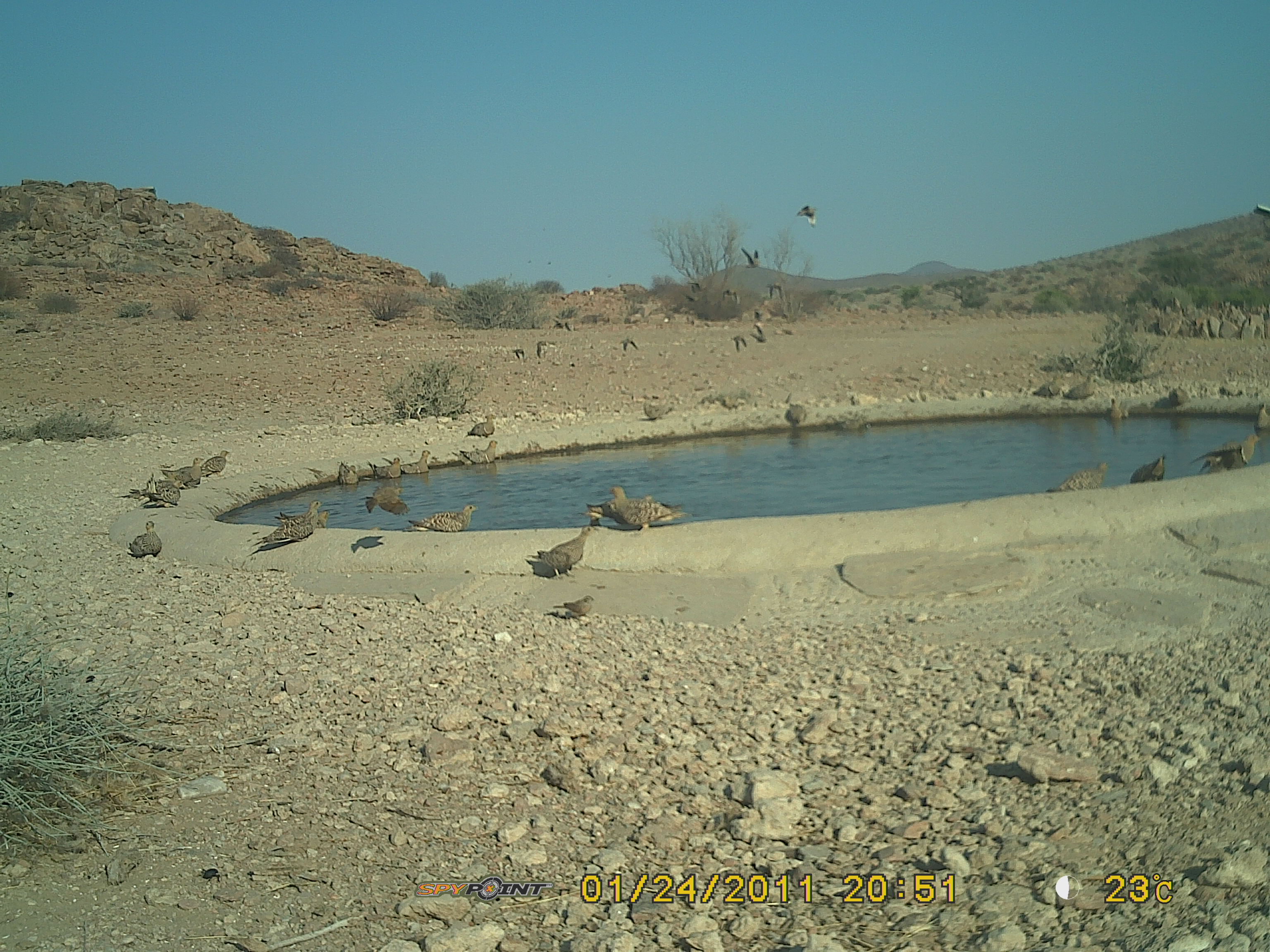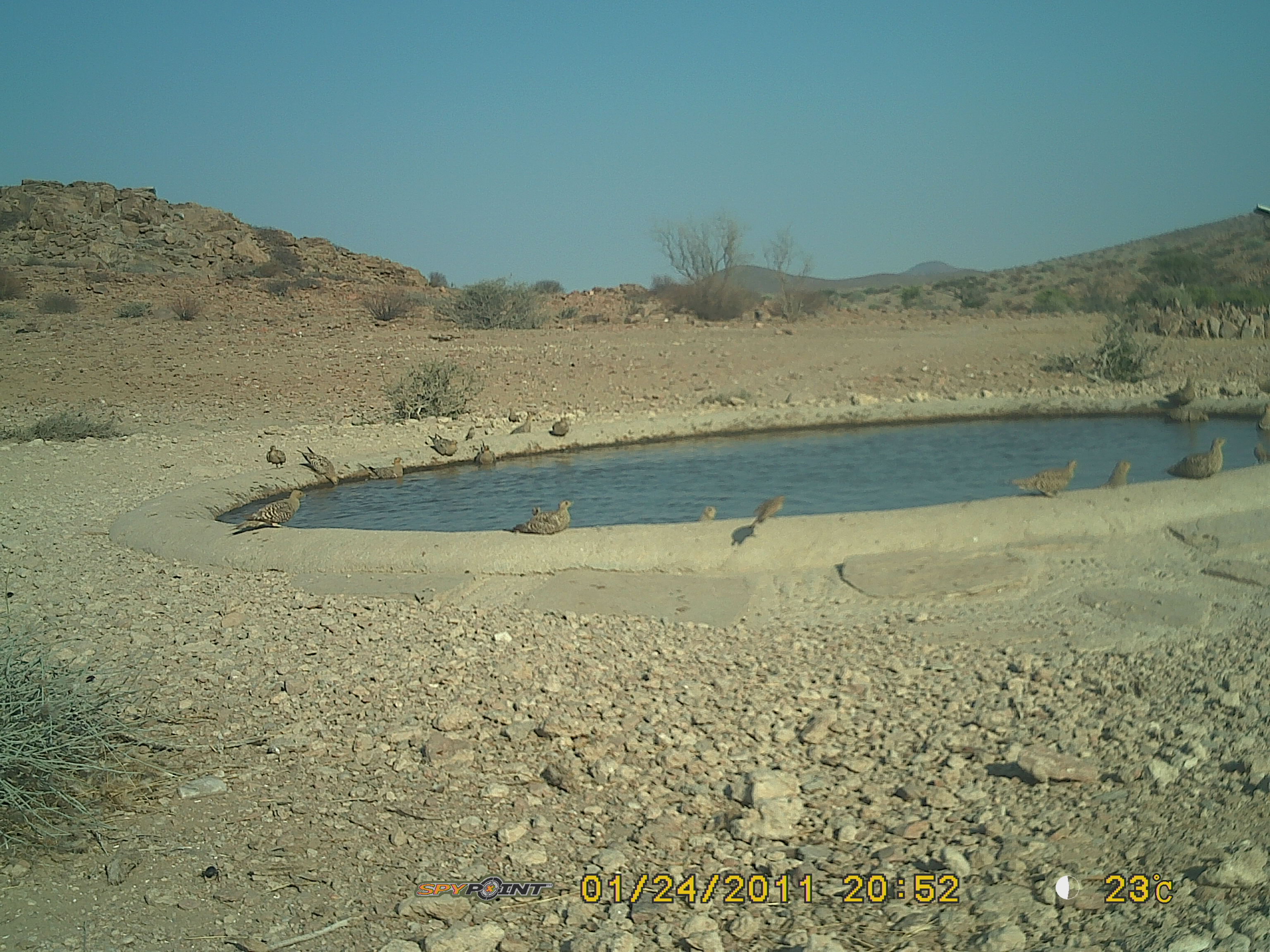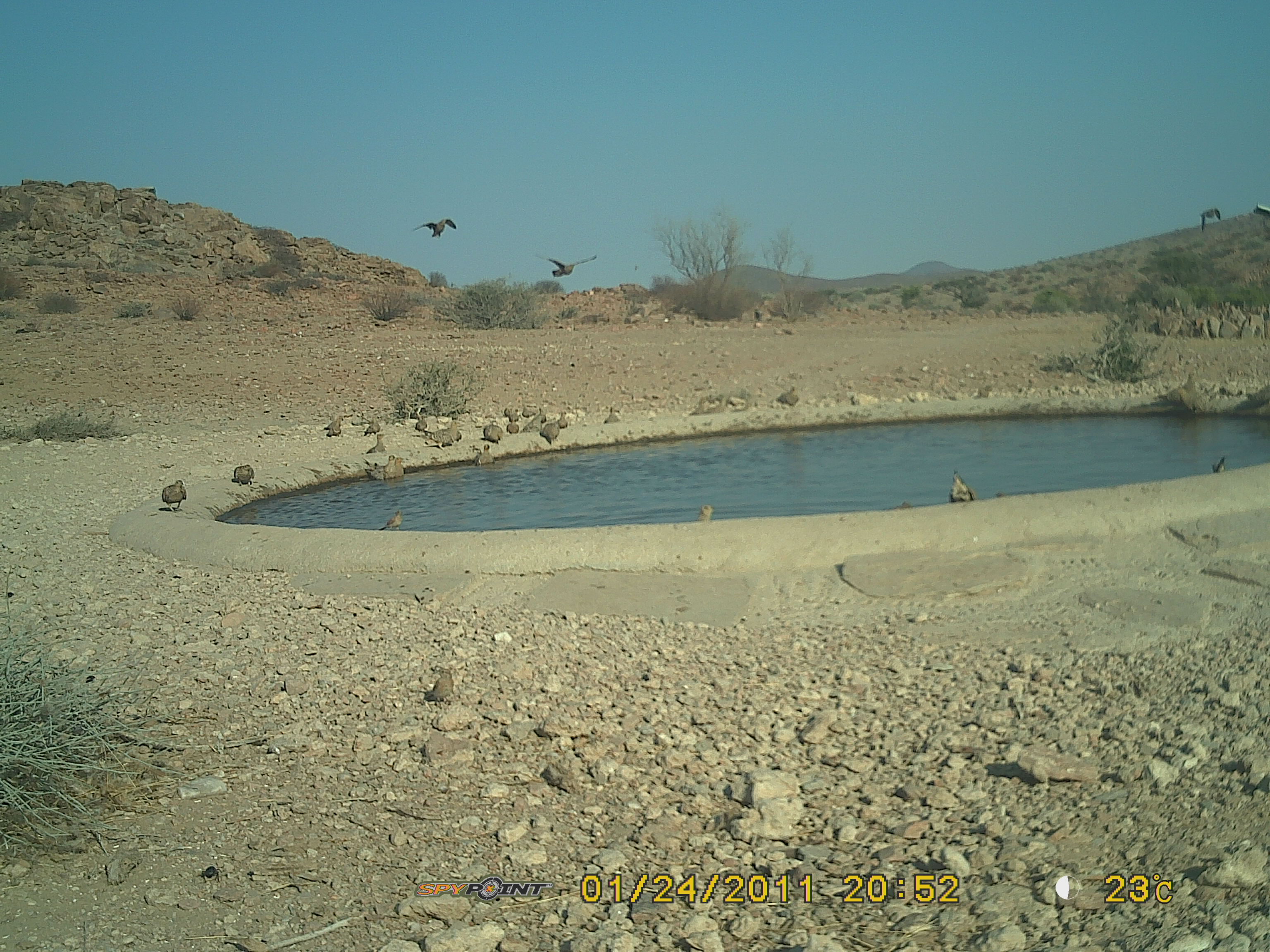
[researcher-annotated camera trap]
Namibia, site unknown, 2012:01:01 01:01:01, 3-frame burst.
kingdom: Animalia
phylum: Chordata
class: Aves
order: Pterocliformes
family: Pteroclidae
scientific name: Pteroclidae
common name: sandgrouse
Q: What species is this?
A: Pteroclidae (sandgrouse).